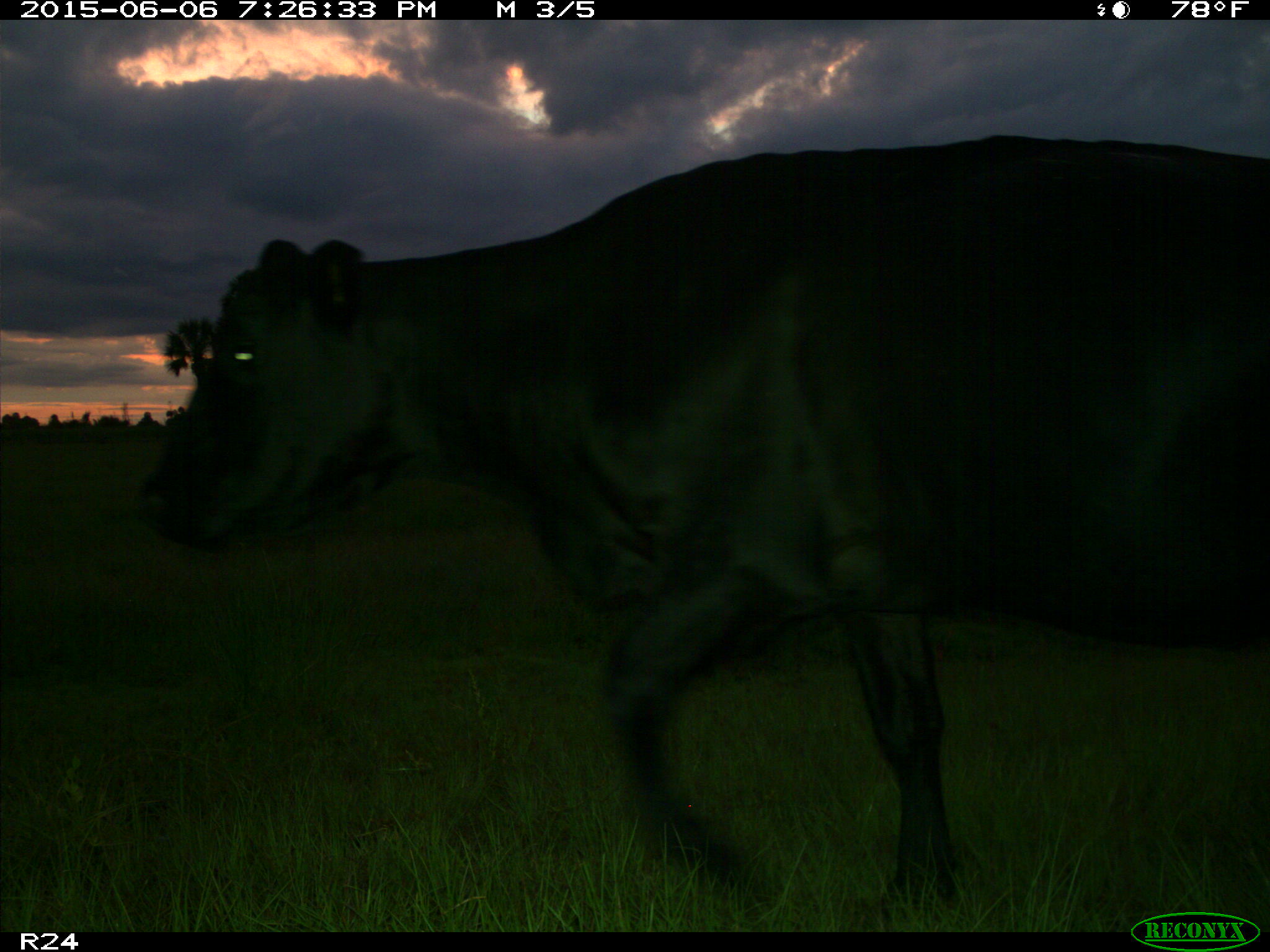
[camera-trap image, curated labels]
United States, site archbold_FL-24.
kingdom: Animalia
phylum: Chordata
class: Mammalia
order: Artiodactyla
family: Bovidae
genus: Bos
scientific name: Bos taurus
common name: domestic cow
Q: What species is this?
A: Bos taurus (domestic cow).